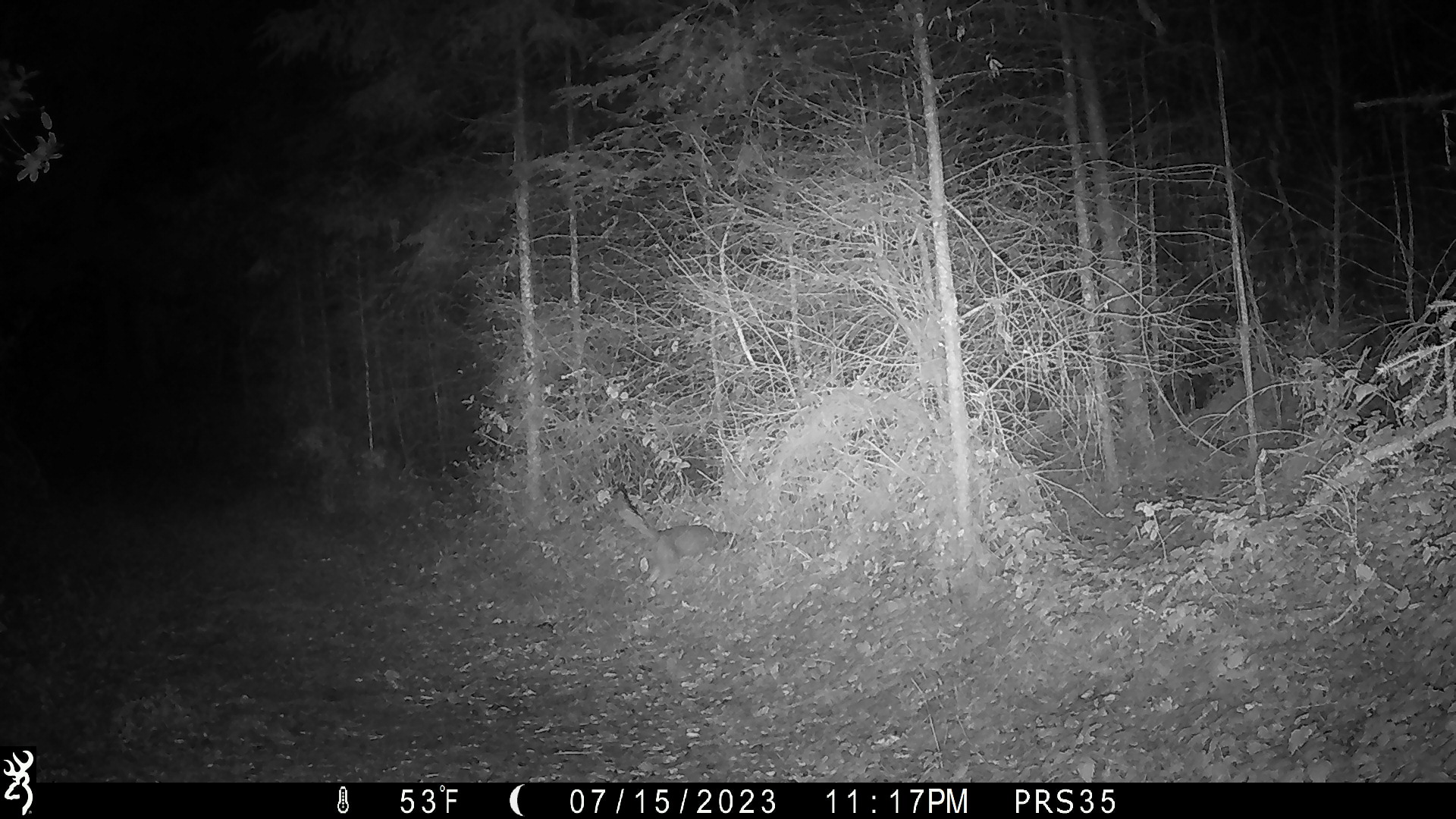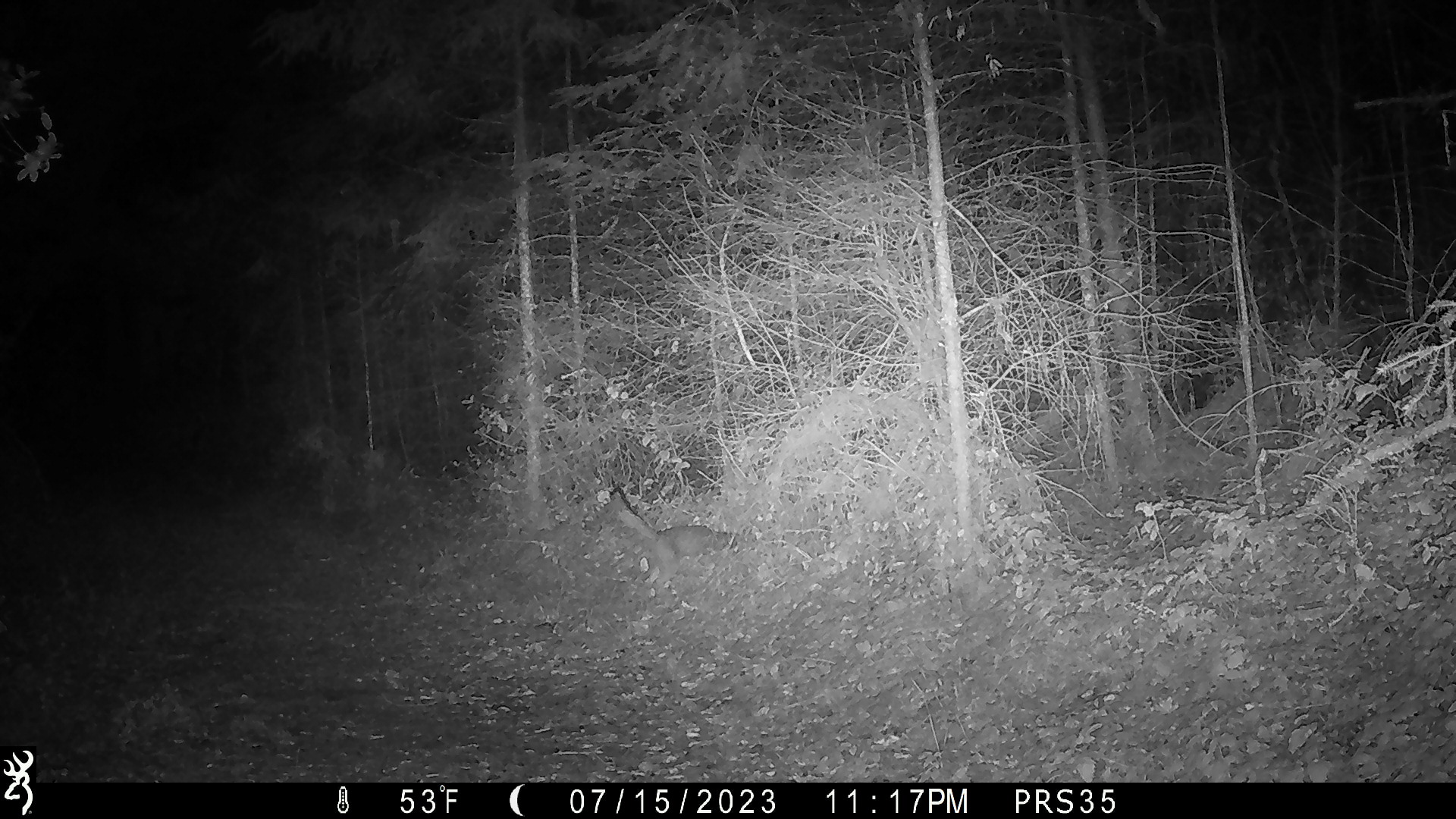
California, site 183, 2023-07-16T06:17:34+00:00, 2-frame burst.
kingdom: Animalia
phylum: Chordata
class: Mammalia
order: Carnivora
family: Canidae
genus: Urocyon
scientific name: Urocyon cinereoargenteus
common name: gray fox